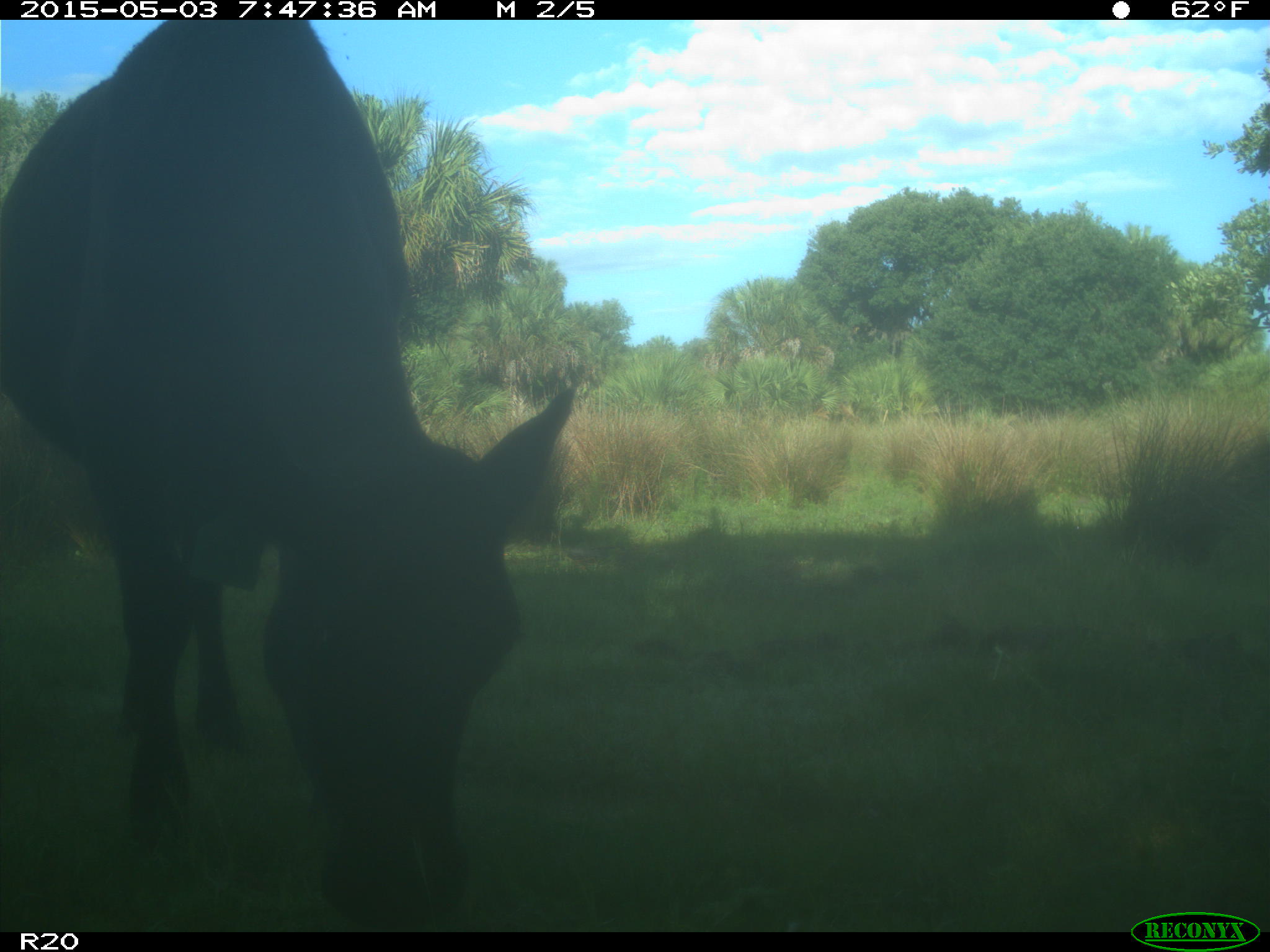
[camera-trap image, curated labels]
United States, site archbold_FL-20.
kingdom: Animalia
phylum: Chordata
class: Mammalia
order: Artiodactyla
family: Bovidae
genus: Bos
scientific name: Bos taurus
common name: domestic cow